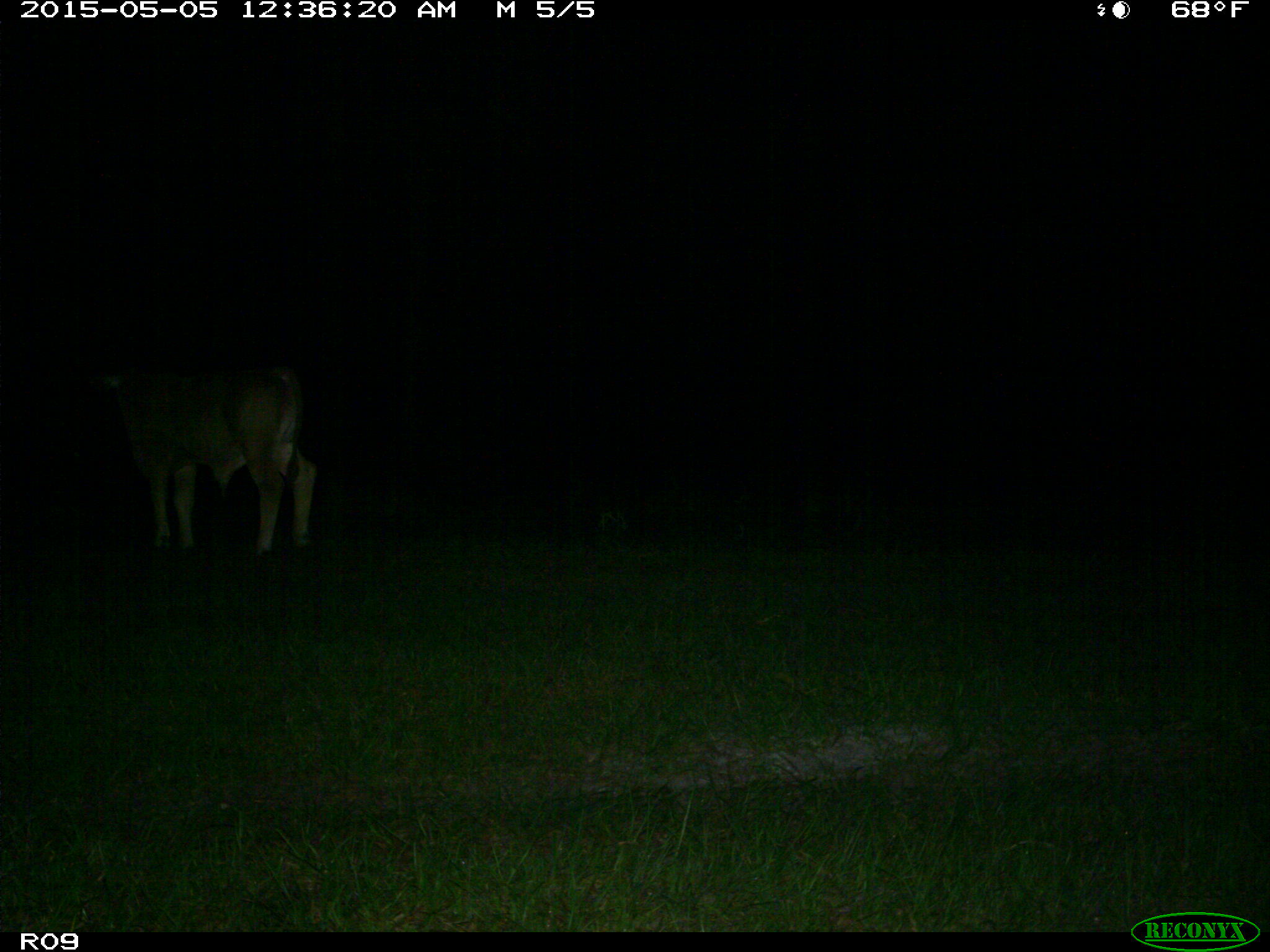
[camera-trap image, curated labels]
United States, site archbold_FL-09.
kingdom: Animalia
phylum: Chordata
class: Mammalia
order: Artiodactyla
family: Bovidae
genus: Bos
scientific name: Bos taurus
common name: domestic cow